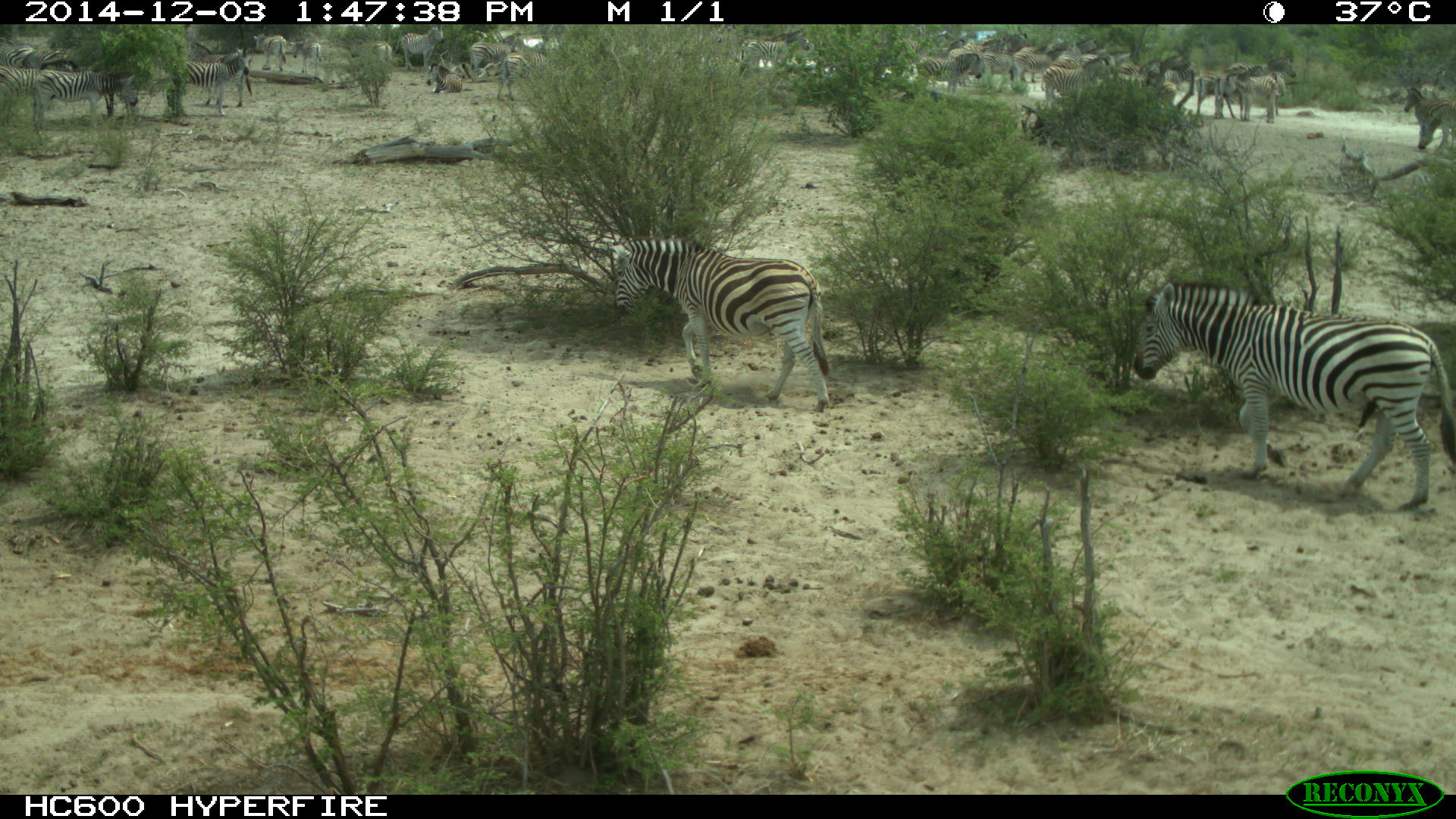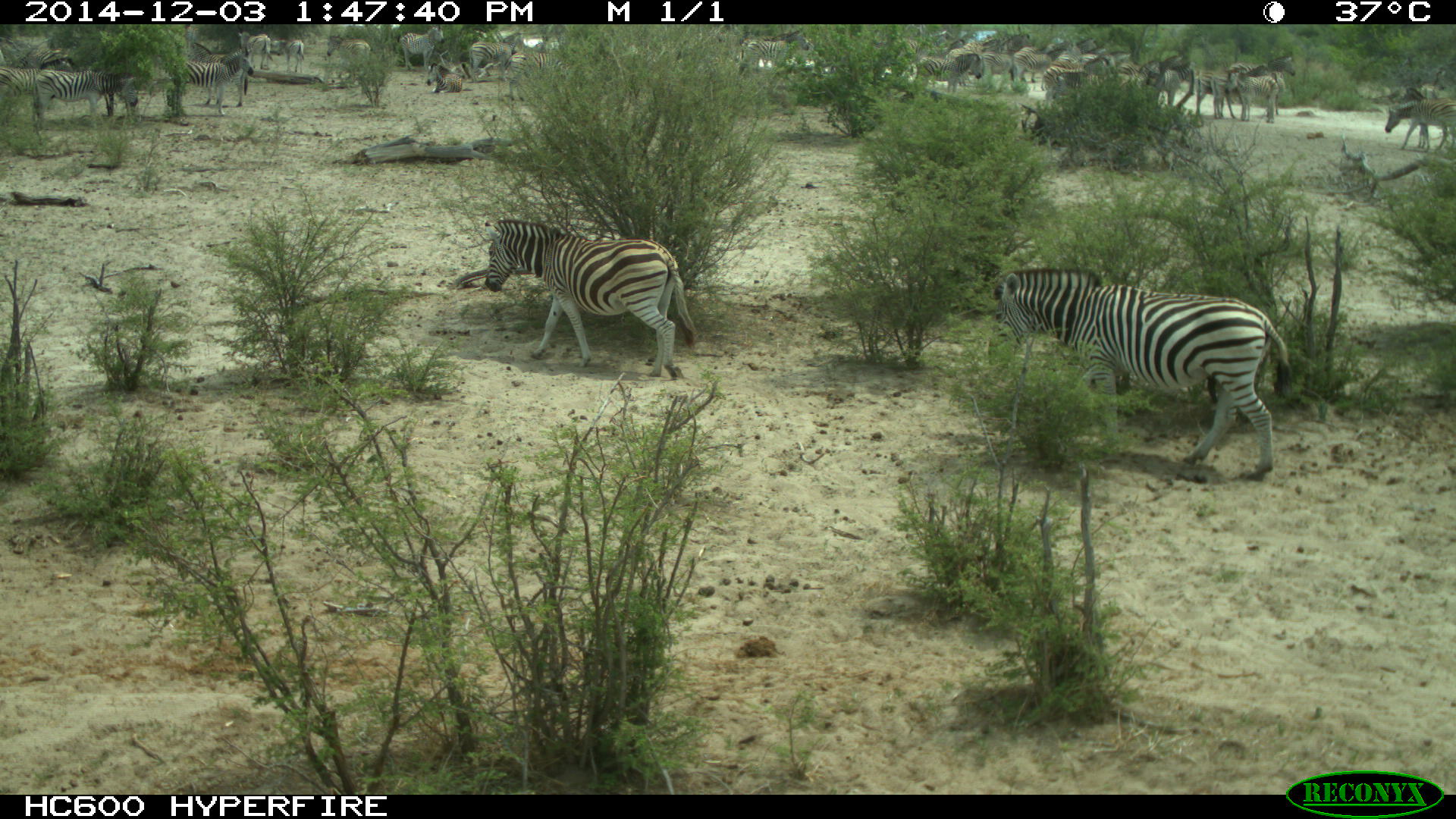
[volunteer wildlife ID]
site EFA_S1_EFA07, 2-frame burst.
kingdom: Animalia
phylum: Chordata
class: Mammalia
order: Perissodactyla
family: Equidae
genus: Equus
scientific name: Equus quagga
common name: plains zebra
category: zebraplains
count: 11-50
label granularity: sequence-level